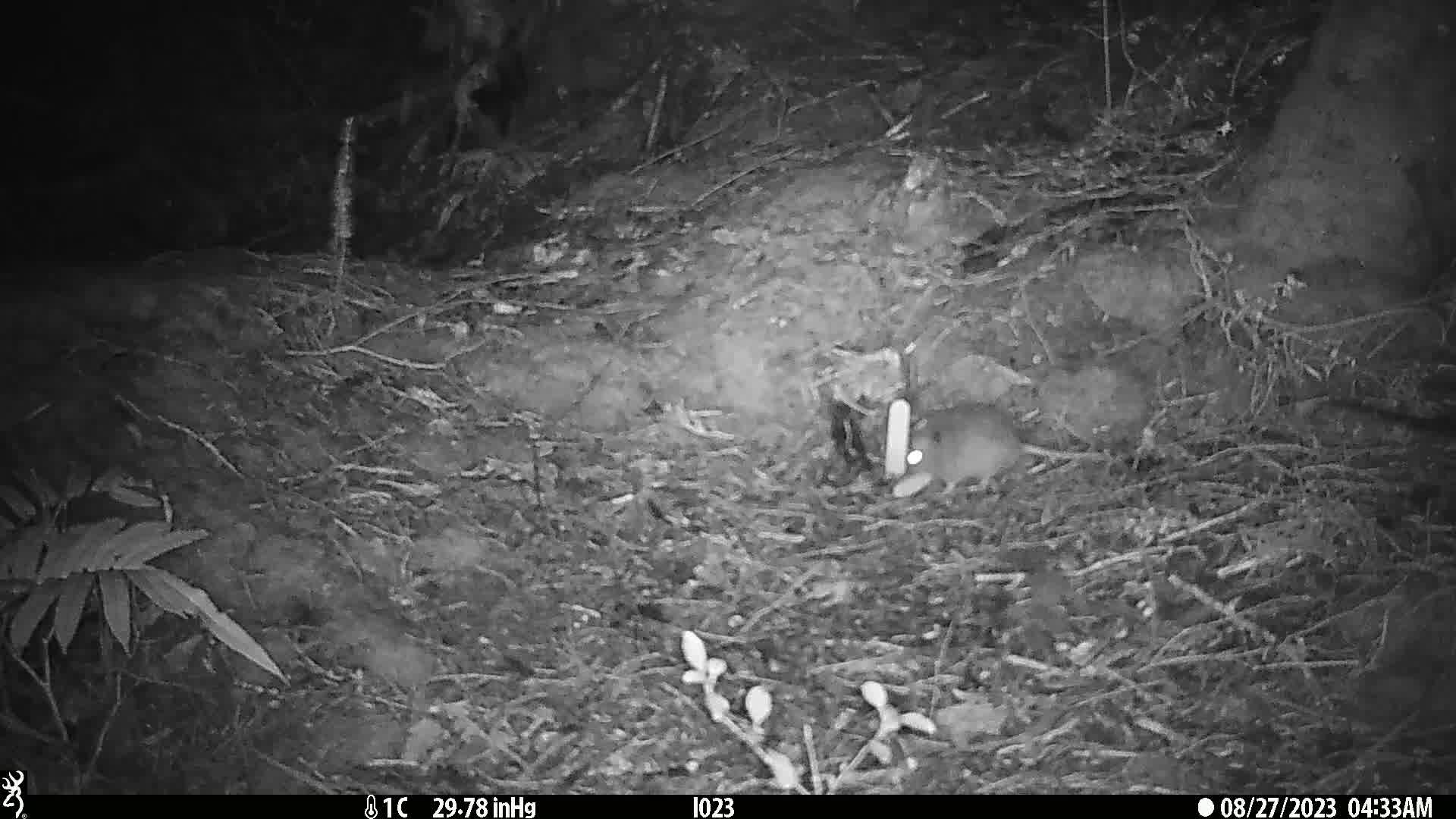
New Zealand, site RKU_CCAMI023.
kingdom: Animalia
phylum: Chordata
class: Mammalia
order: Rodentia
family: Muridae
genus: Rattus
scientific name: Rattus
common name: rat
Rat (Rattus).